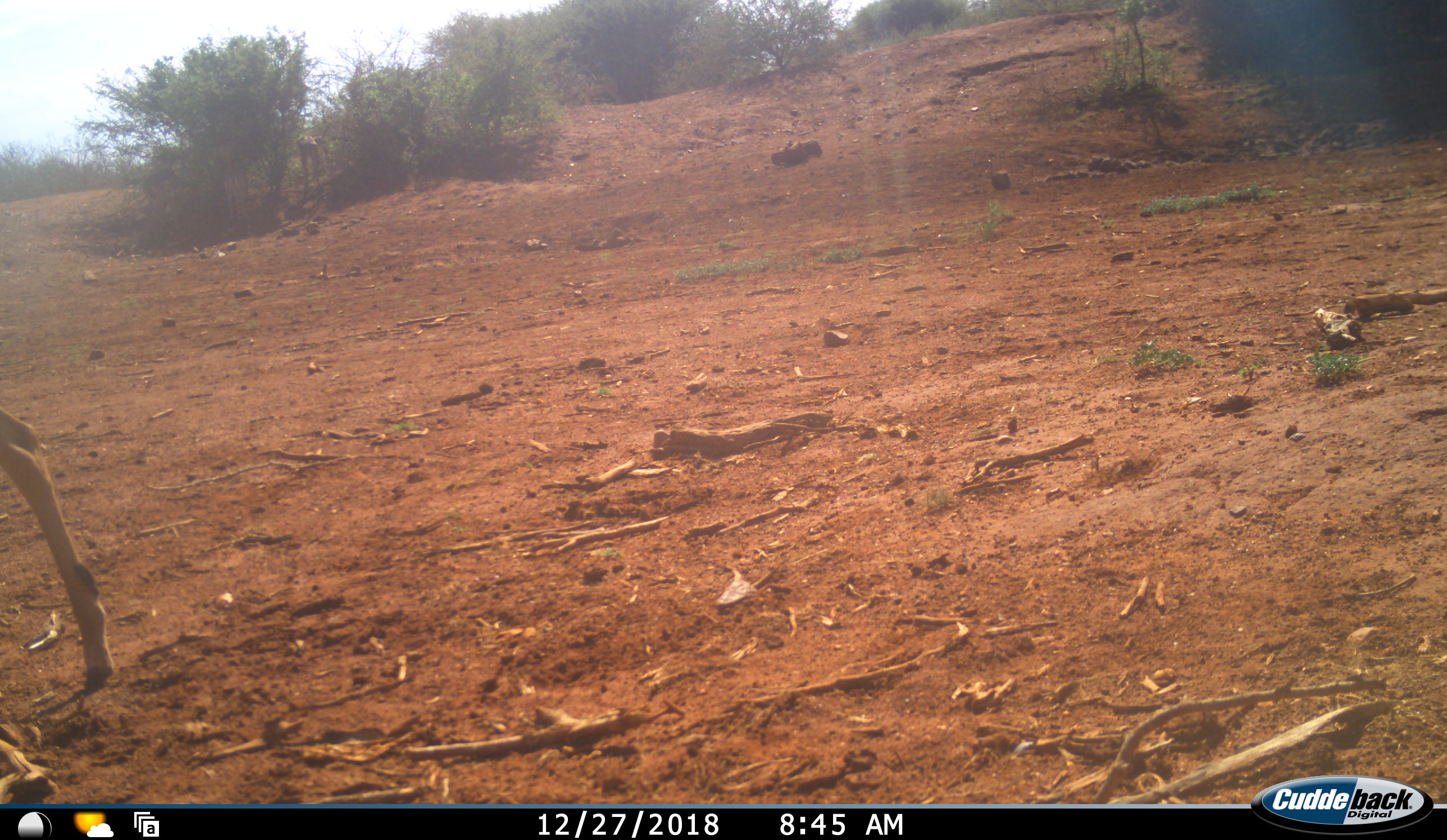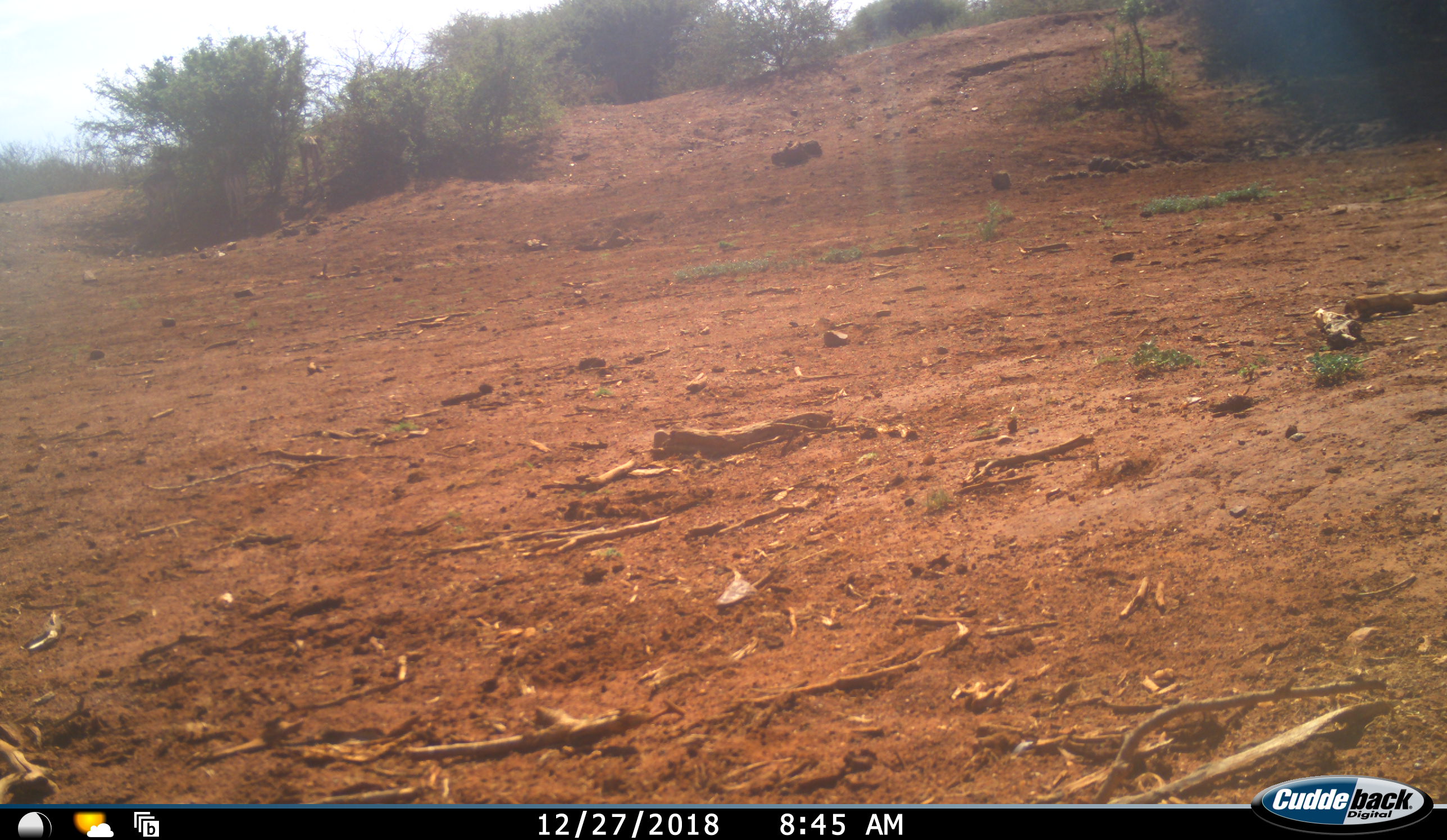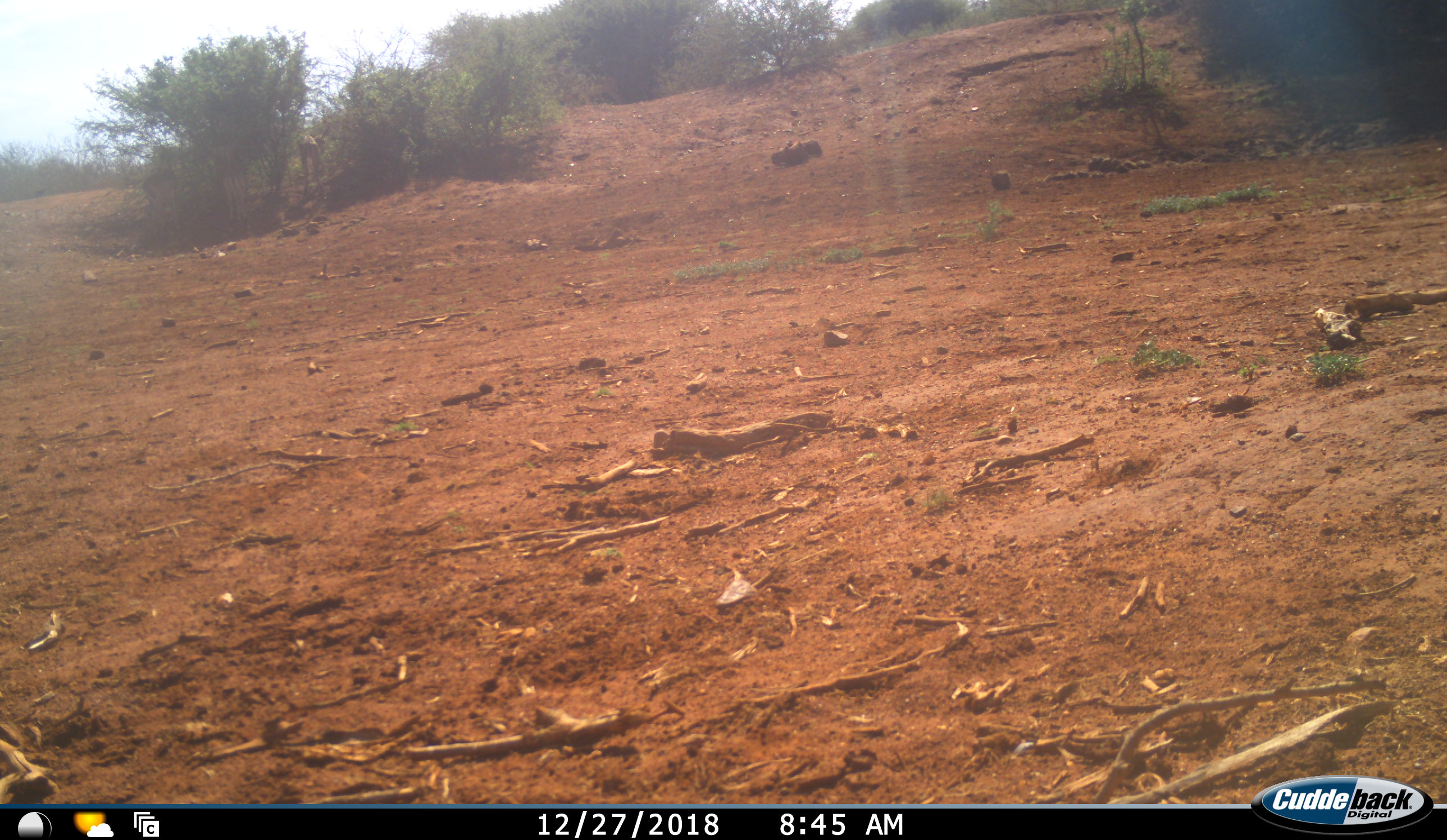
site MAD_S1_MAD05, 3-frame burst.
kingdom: Animalia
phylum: Chordata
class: Mammalia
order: Artiodactyla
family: Bovidae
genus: Aepyceros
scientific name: Aepyceros melampus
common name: impala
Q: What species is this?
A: Impala (Aepyceros melampus).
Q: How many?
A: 1.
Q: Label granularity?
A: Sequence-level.